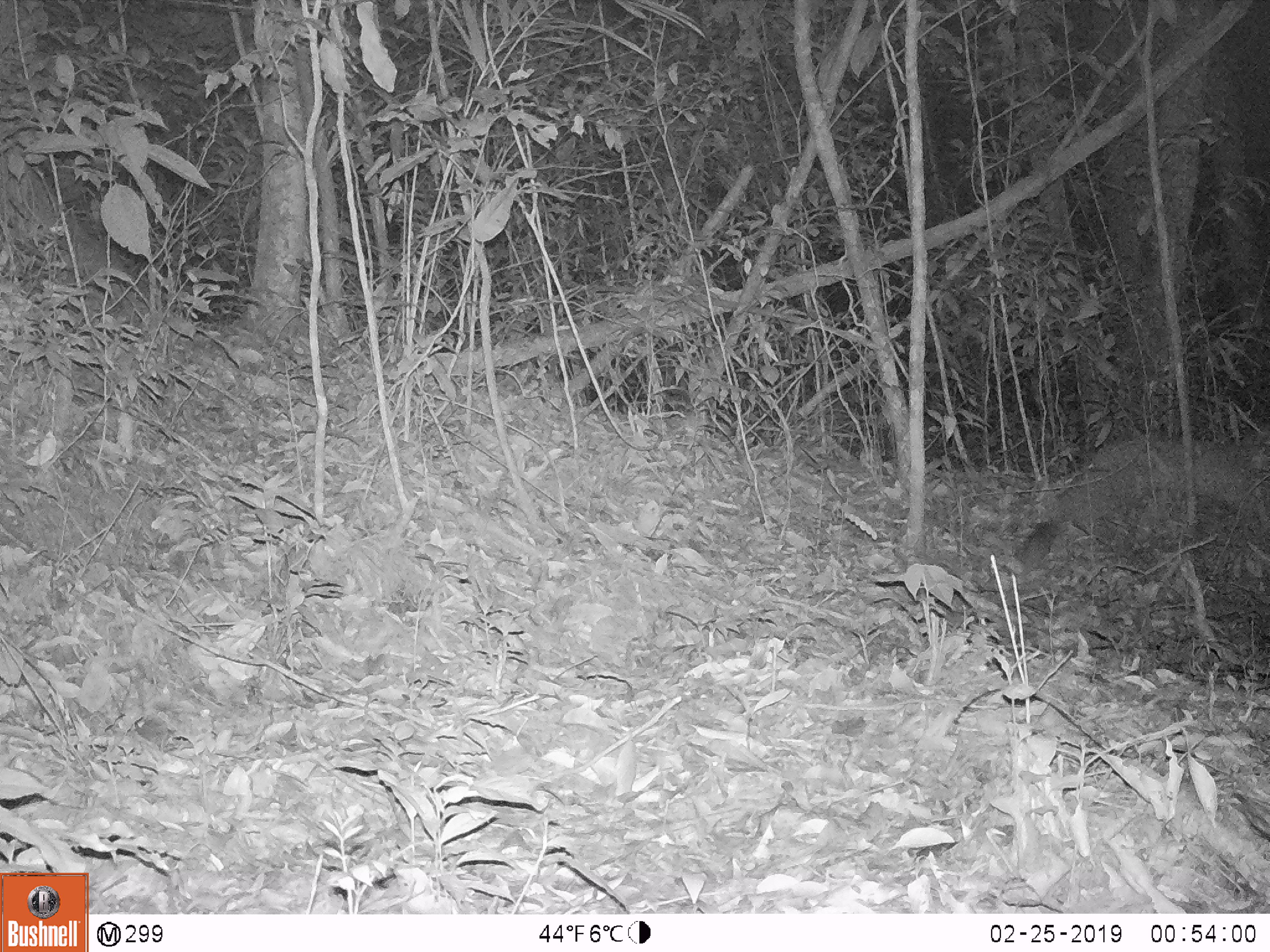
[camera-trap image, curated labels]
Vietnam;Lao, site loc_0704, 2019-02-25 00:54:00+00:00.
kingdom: Animalia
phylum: Chordata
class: Mammalia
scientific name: Mammalia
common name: mammal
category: unidentified small mammal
Unidentified small mammal (mammal) (Mammalia). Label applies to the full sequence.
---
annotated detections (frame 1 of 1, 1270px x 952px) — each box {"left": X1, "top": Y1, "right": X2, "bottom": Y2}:
unidentified small mammal: {"left": 1010, "top": 519, "right": 1056, "bottom": 595}